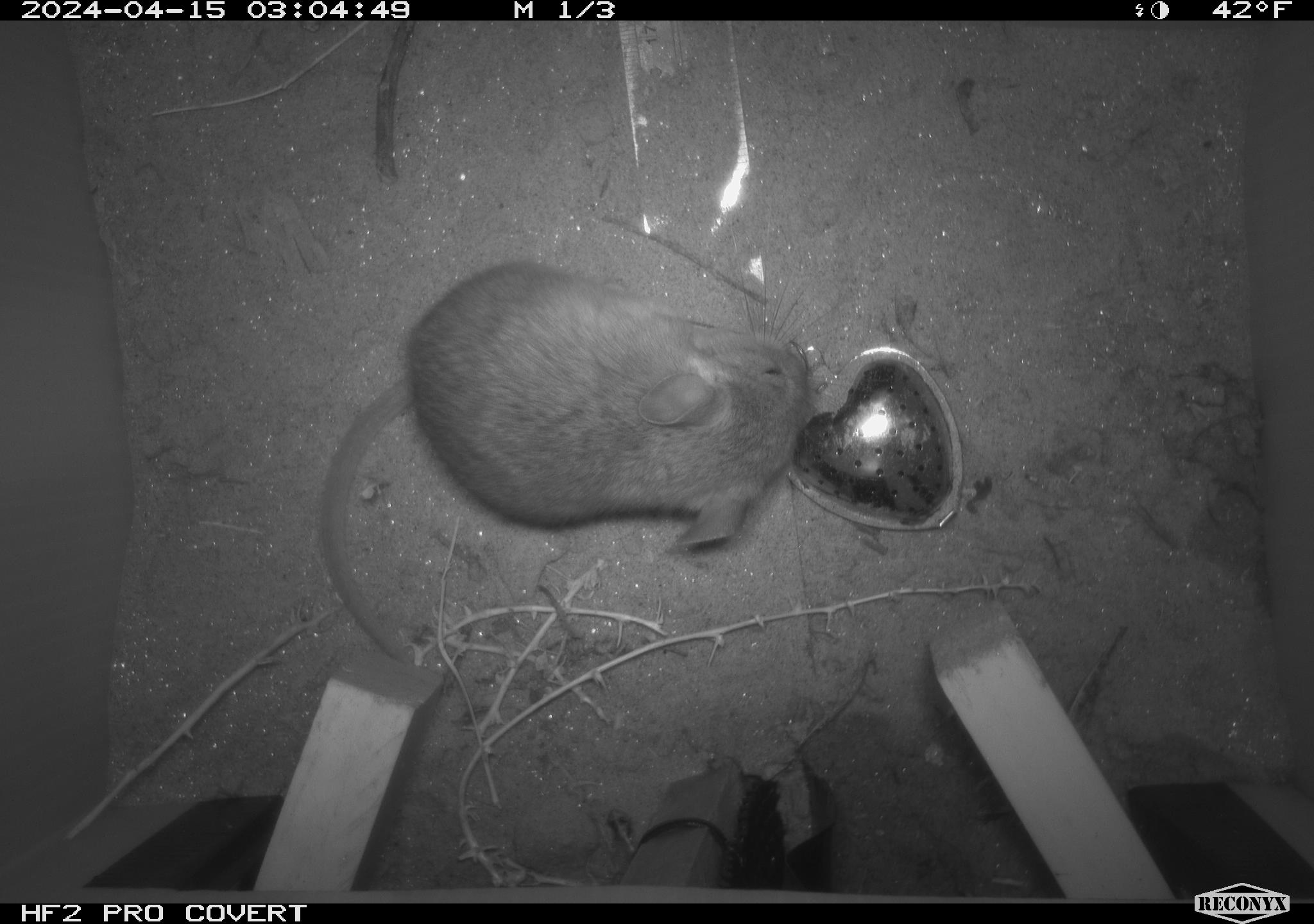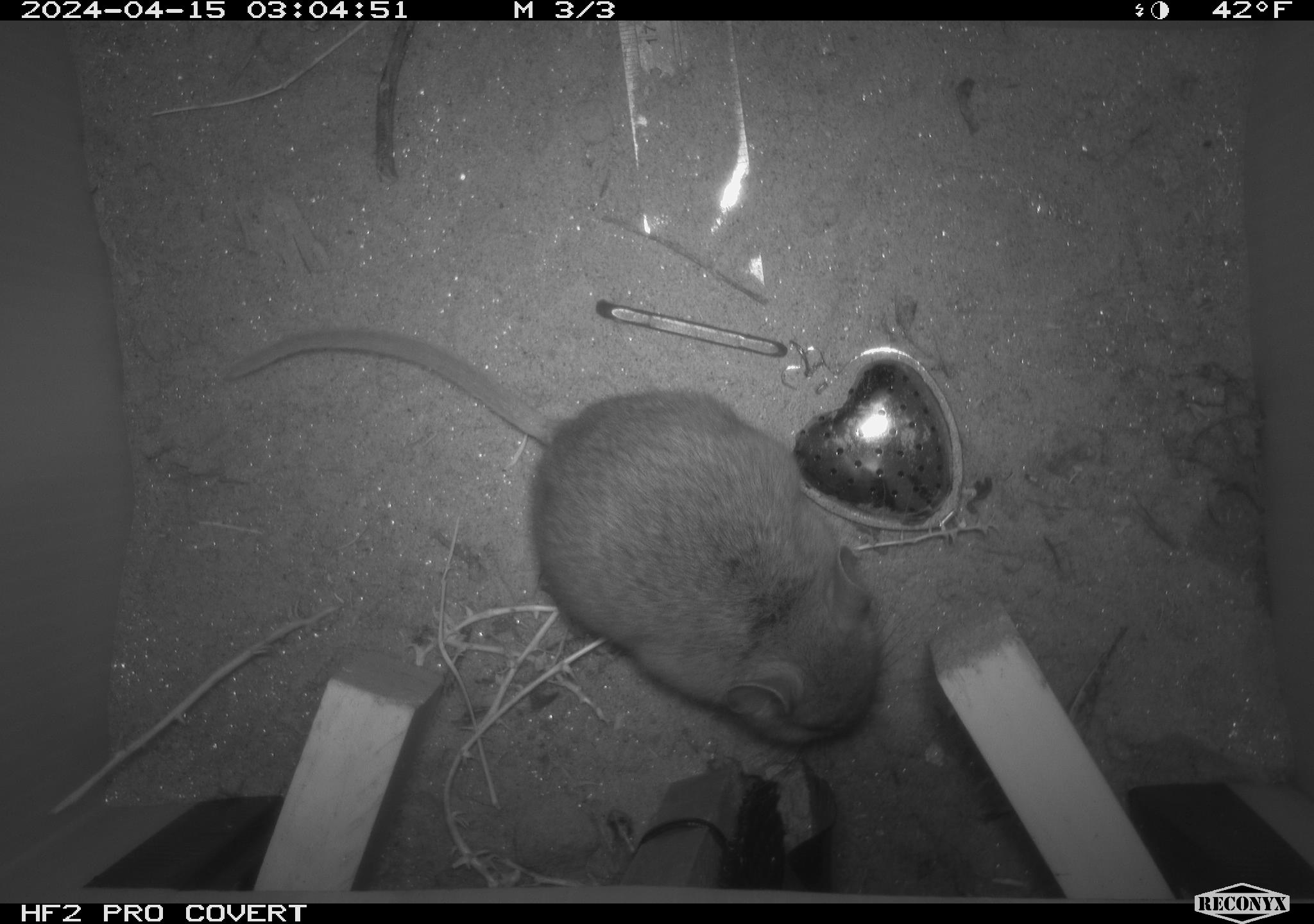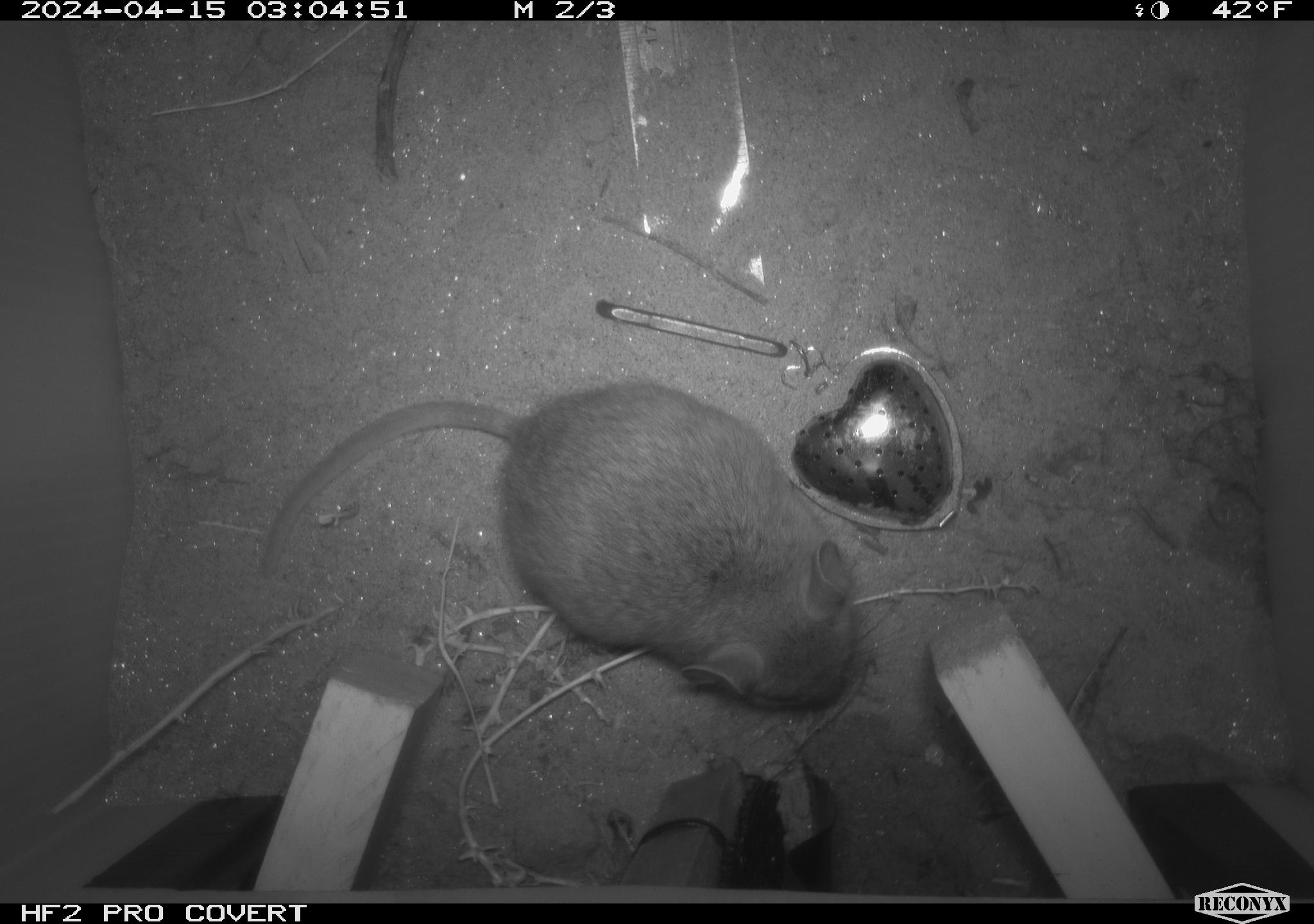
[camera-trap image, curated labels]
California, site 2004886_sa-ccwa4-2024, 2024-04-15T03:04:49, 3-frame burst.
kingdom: Animalia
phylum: Chordata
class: Mammalia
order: Rodentia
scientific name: Rodentia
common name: woodrat or rat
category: woodrat or rat species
Woodrat or rat species (woodrat or rat) (Rodentia).